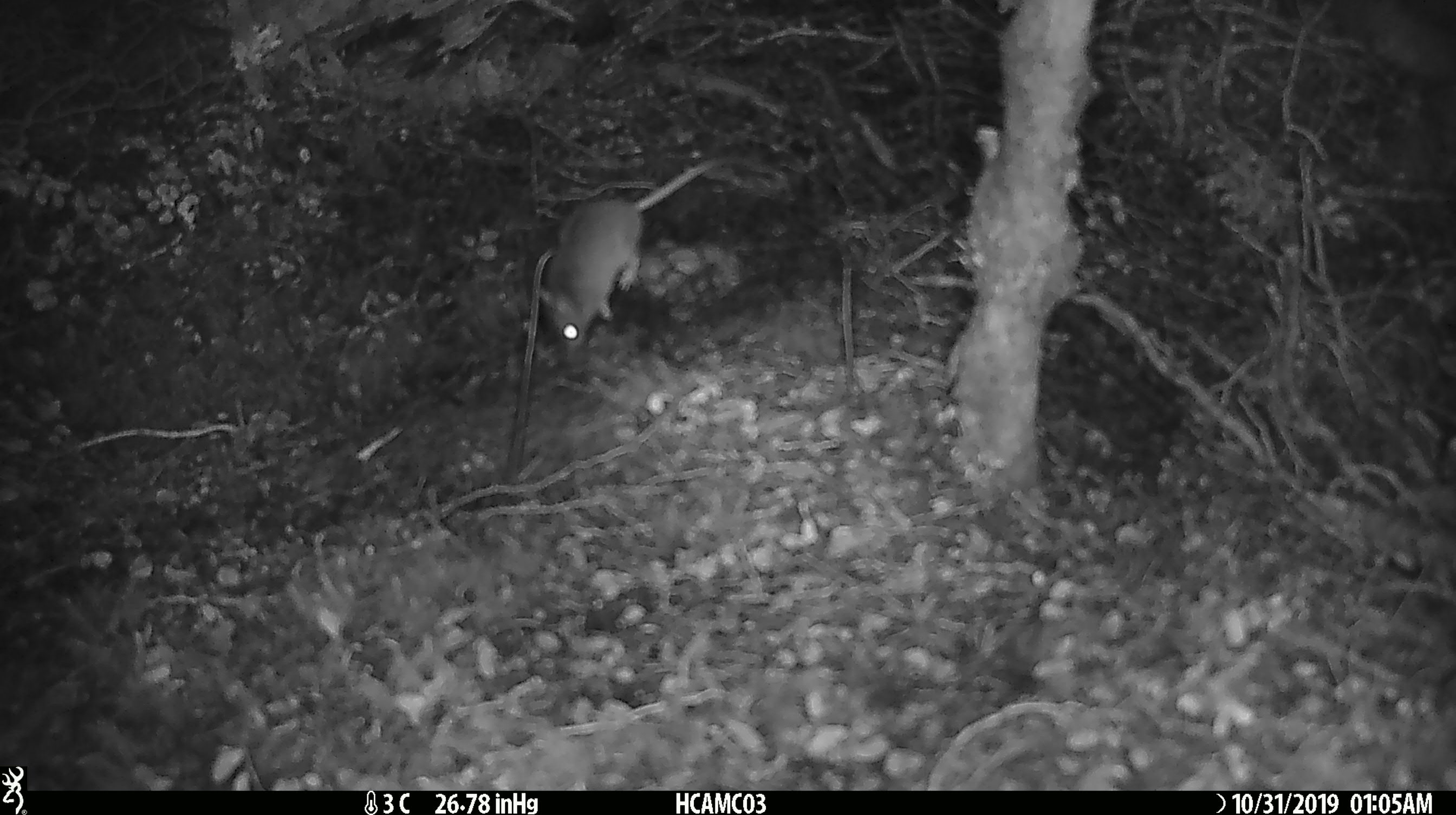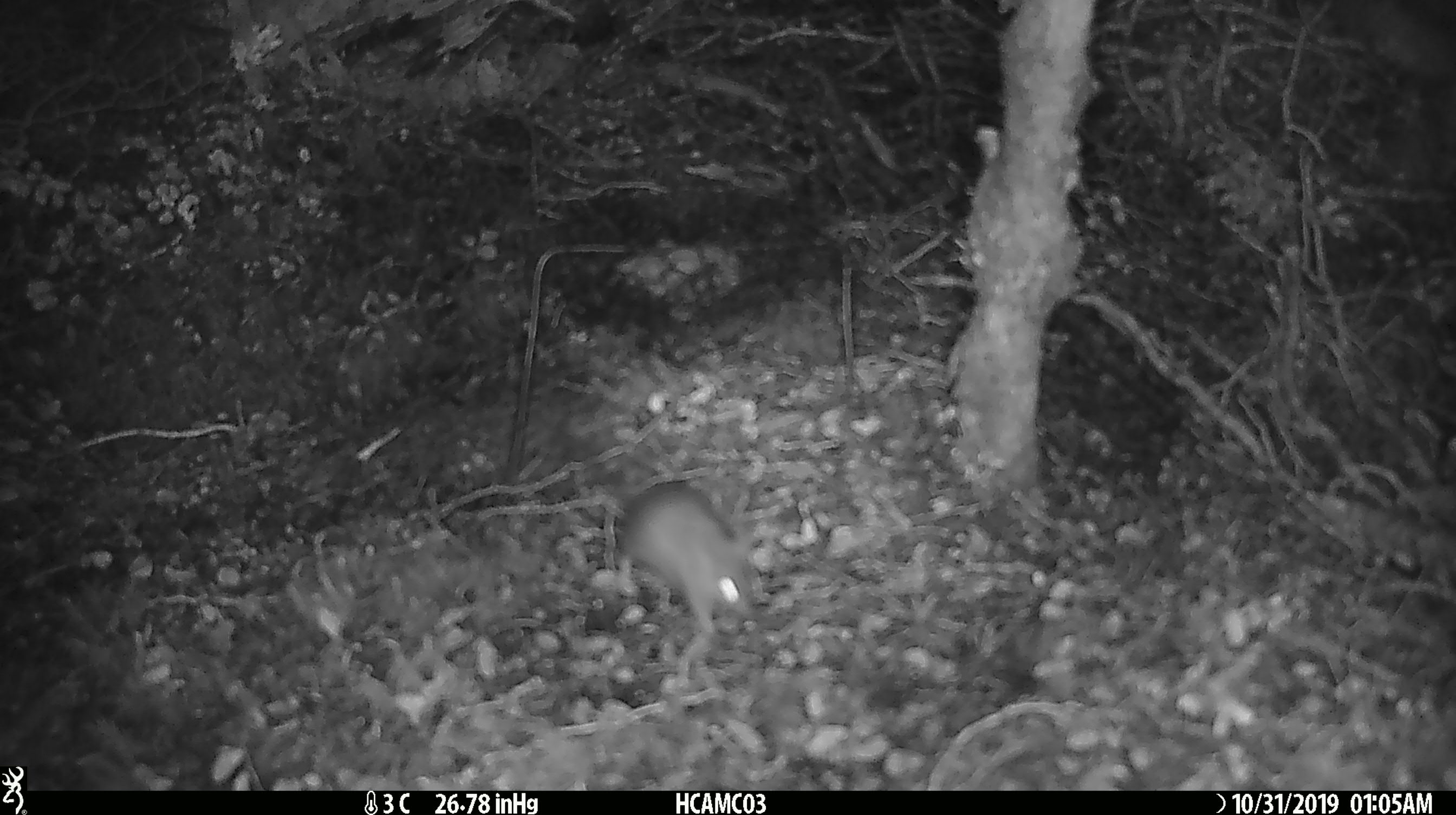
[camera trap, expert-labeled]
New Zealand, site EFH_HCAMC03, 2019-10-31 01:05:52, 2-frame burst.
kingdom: Animalia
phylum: Chordata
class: Mammalia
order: Rodentia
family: Muridae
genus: Mus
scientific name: Mus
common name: mouse